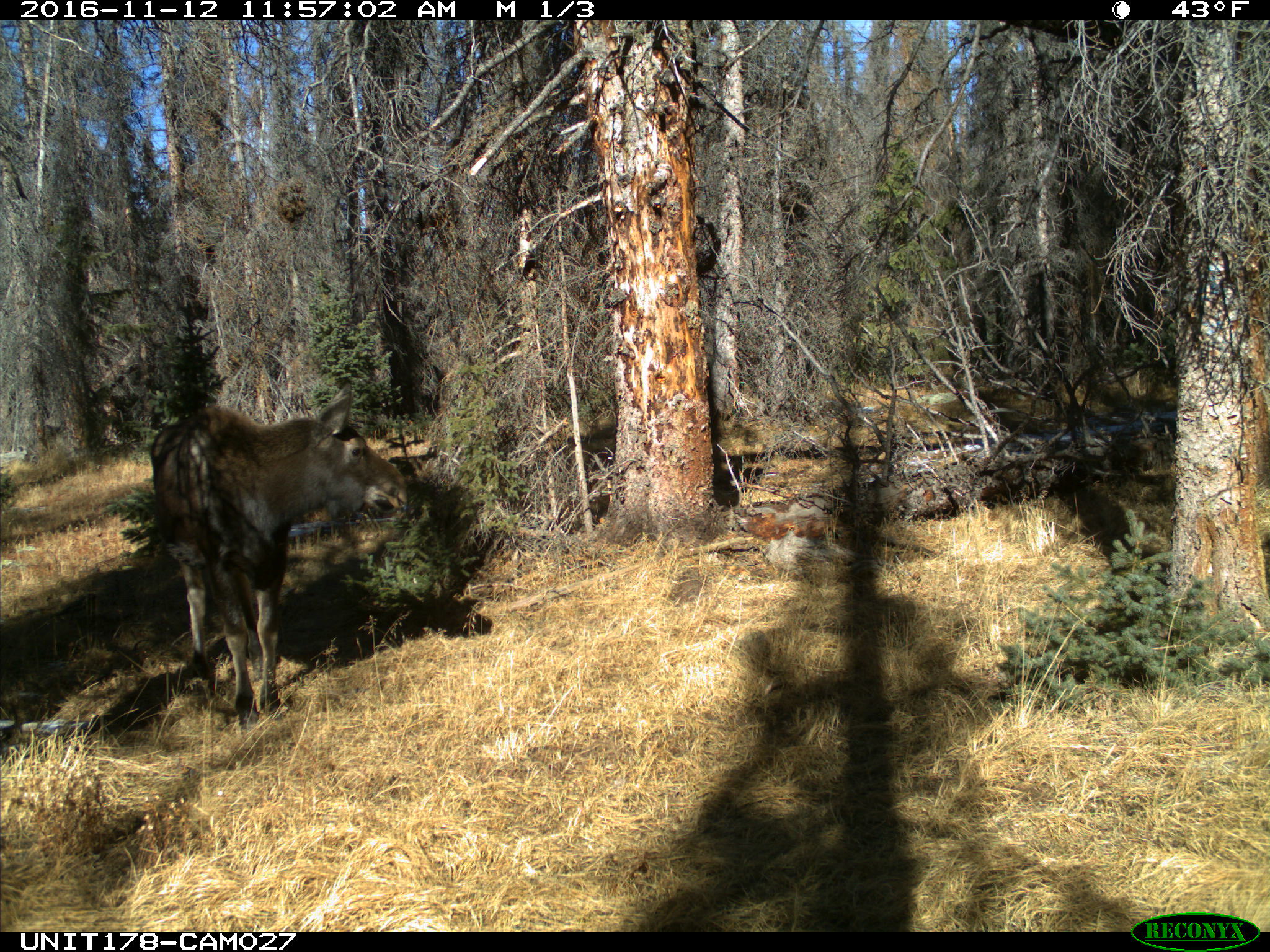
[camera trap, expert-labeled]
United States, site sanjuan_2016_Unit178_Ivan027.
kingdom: Animalia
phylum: Chordata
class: Mammalia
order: Artiodactyla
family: Cervidae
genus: Alces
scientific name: Alces alces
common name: moose